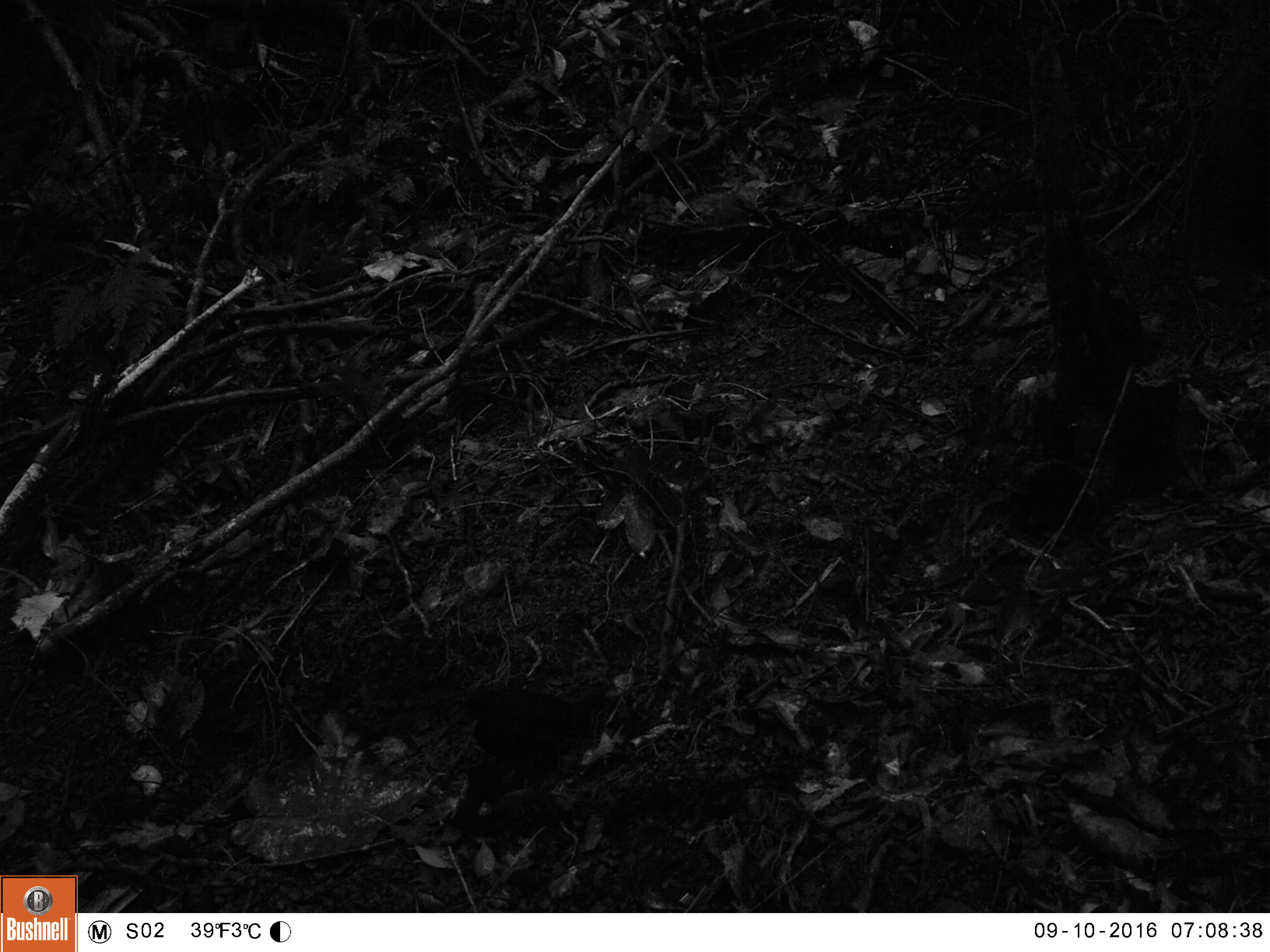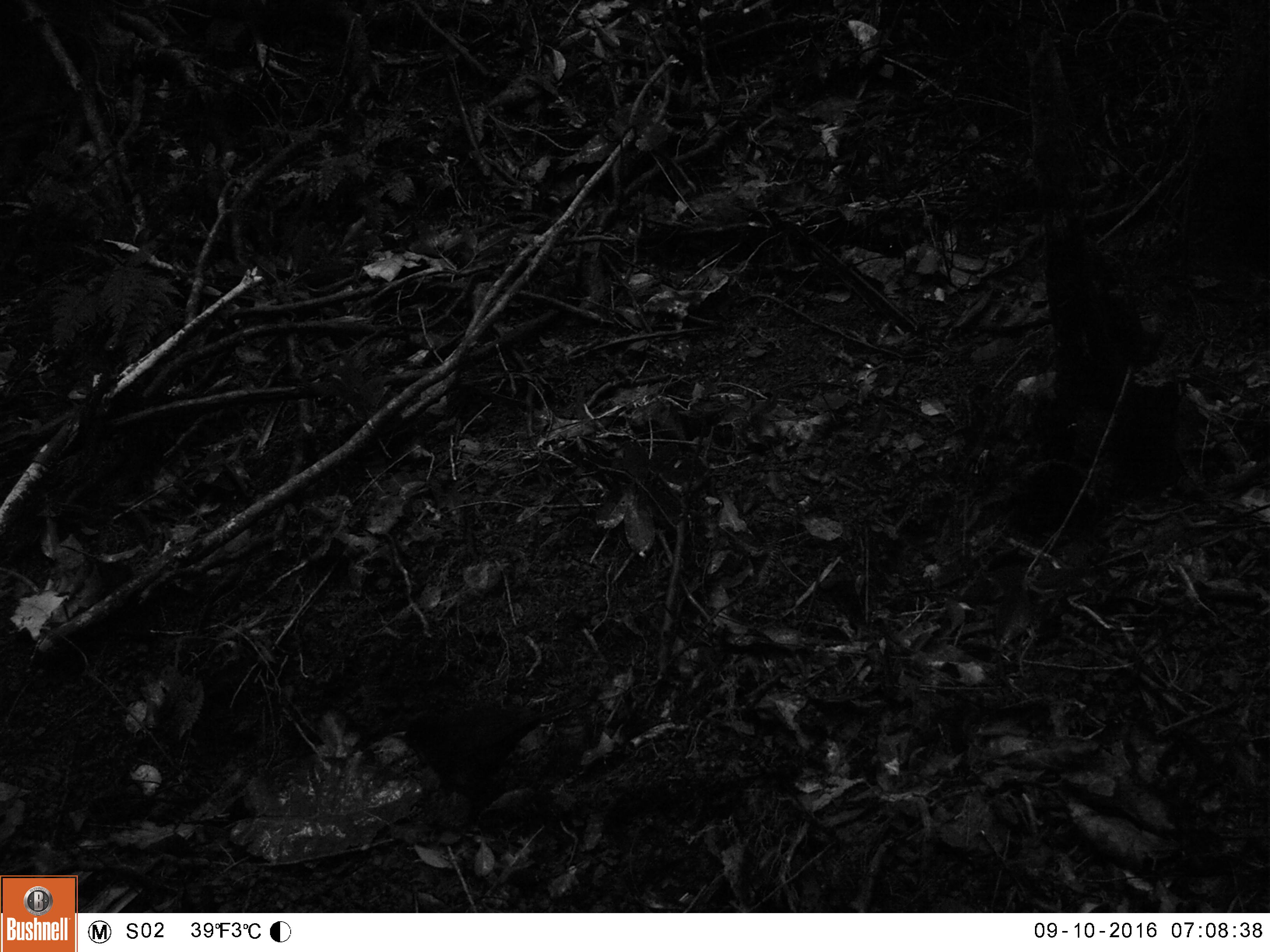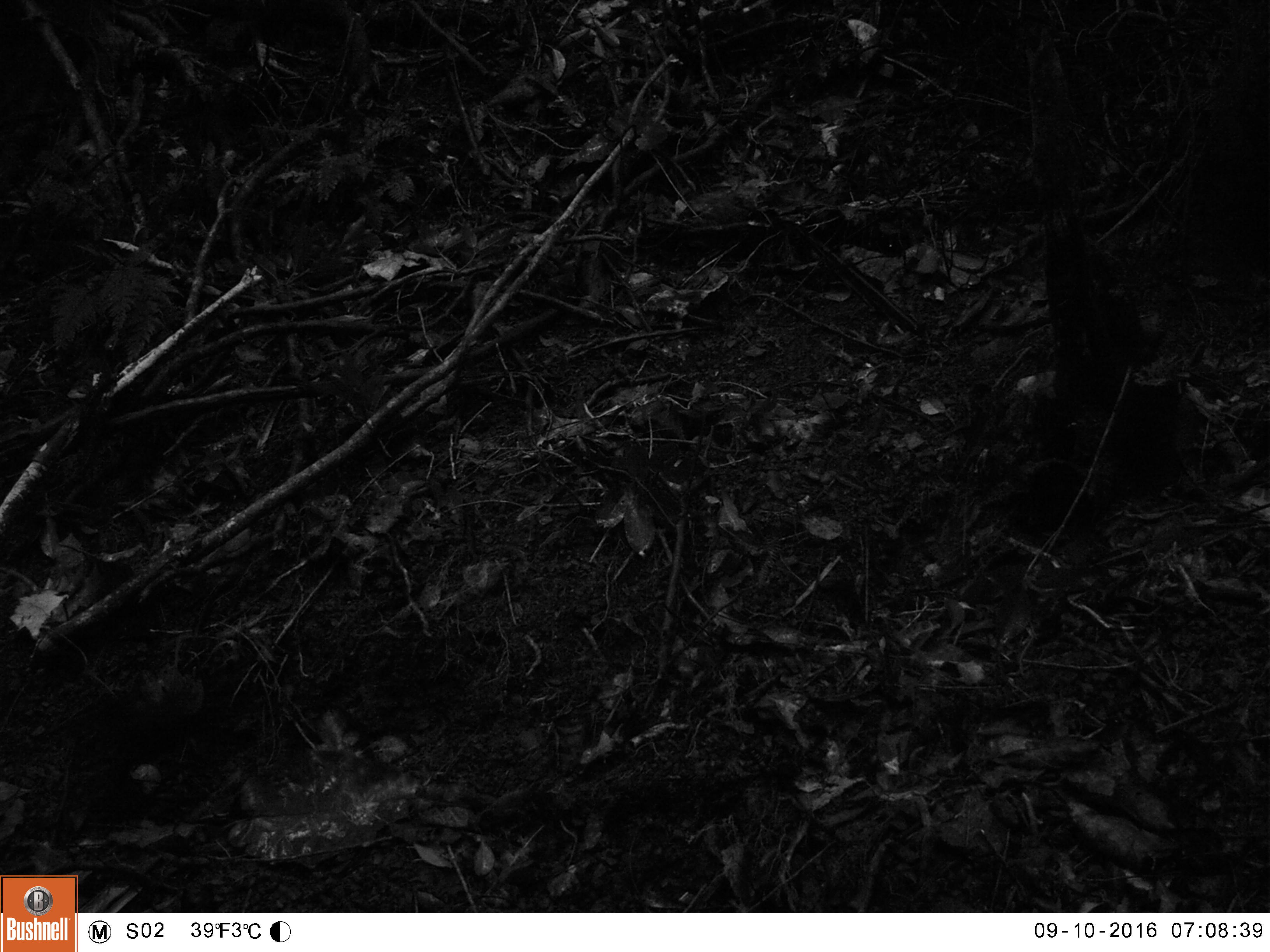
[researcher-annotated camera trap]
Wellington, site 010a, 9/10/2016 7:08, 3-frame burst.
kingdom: Animalia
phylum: Chordata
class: Aves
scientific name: Aves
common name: bird